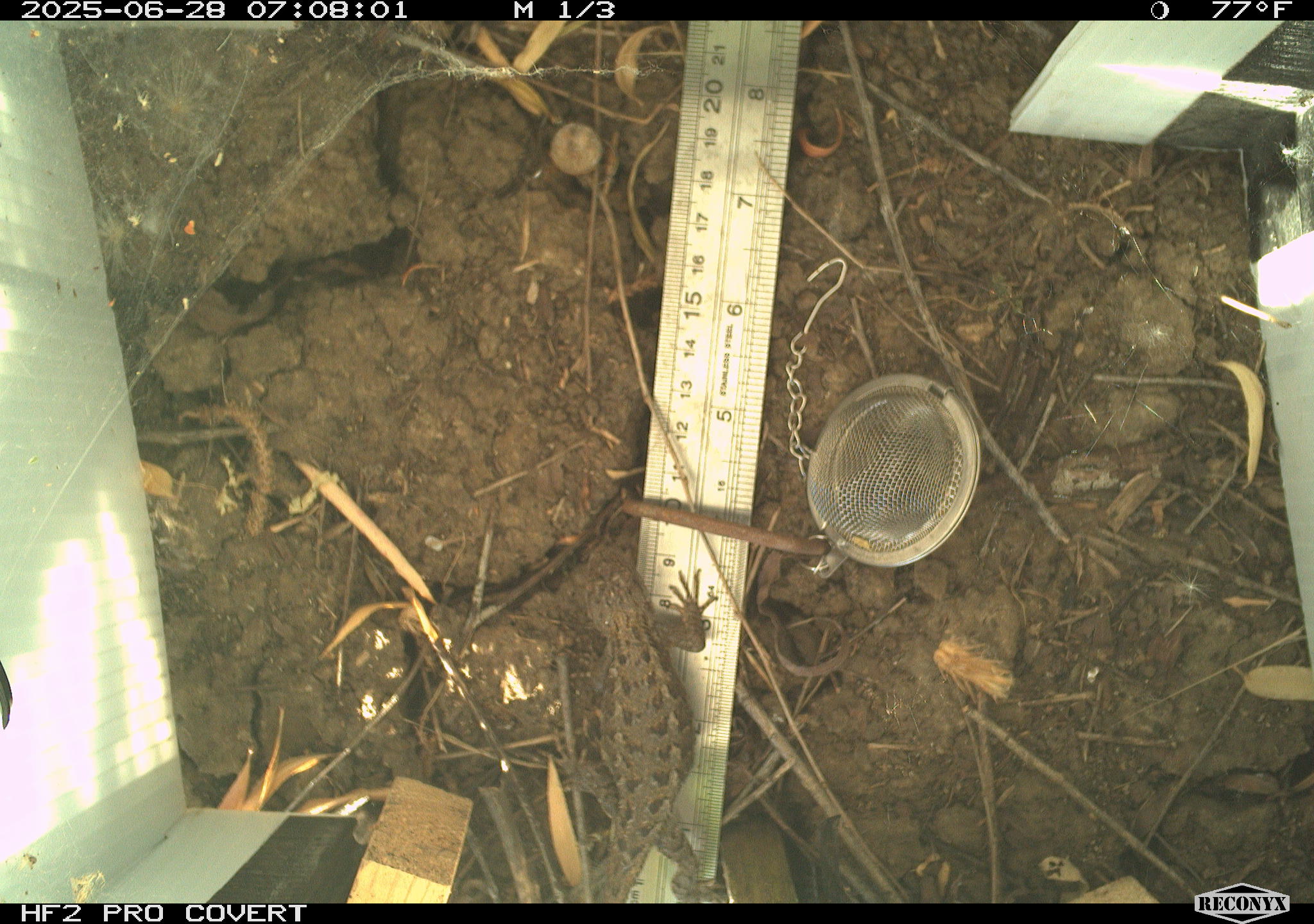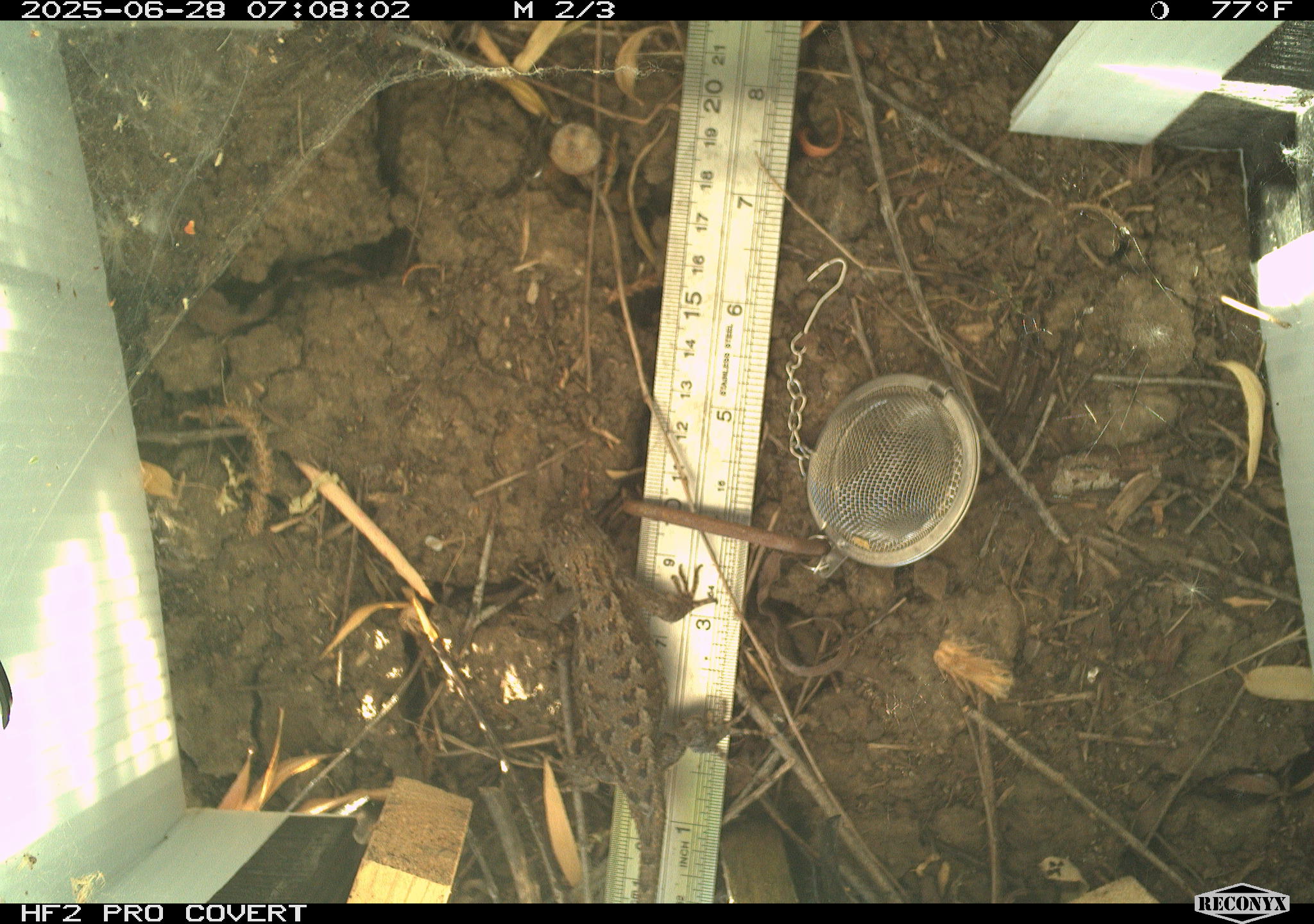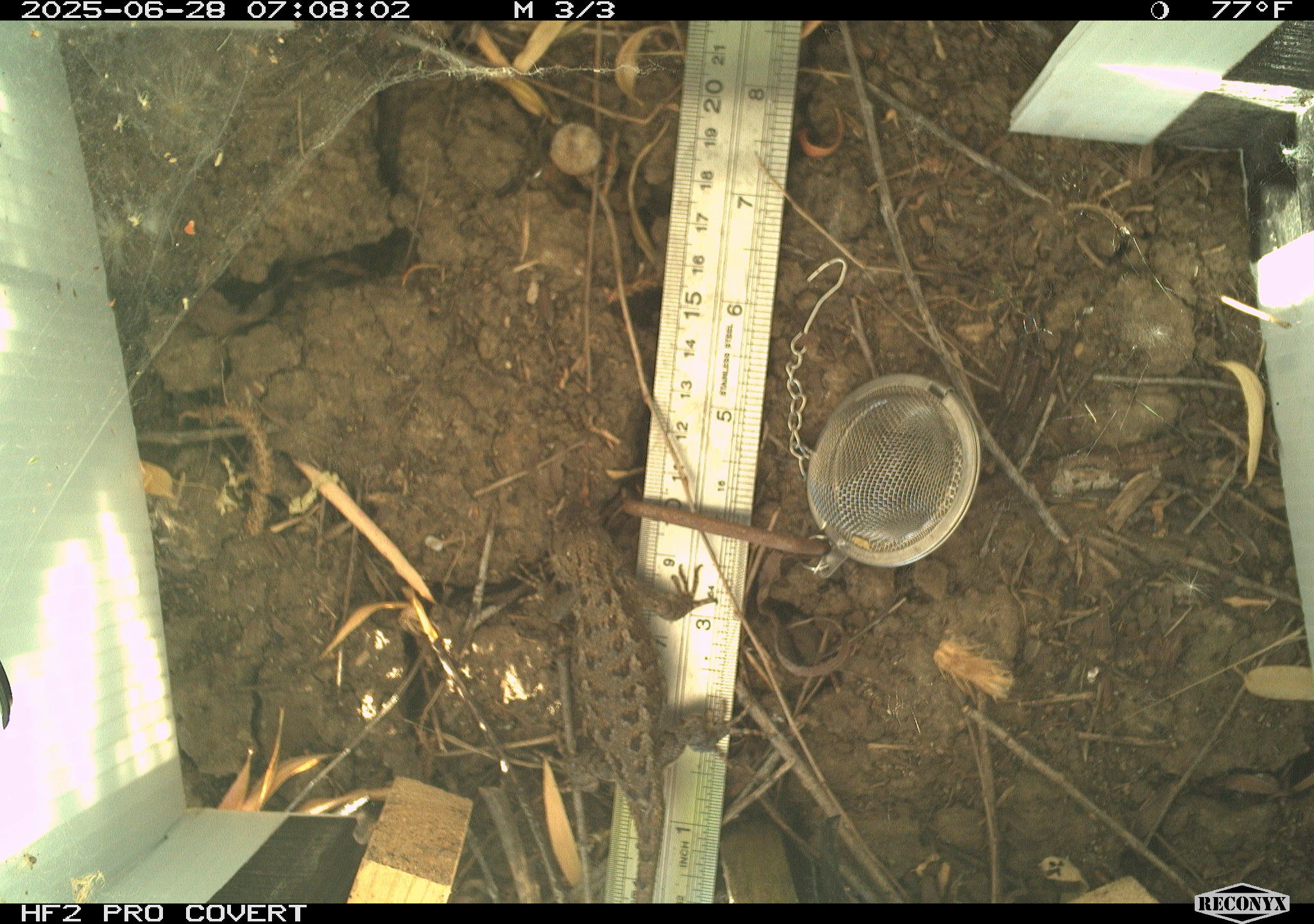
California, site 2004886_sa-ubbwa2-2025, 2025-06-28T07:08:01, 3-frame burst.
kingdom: Animalia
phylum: Chordata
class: Reptilia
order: Squamata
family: Phrynosomatidae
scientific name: Phrynosomatidae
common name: north american spiny lizards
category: sceloporus/uta species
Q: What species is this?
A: Sceloporus/uta species (north american spiny lizards) (Phrynosomatidae).